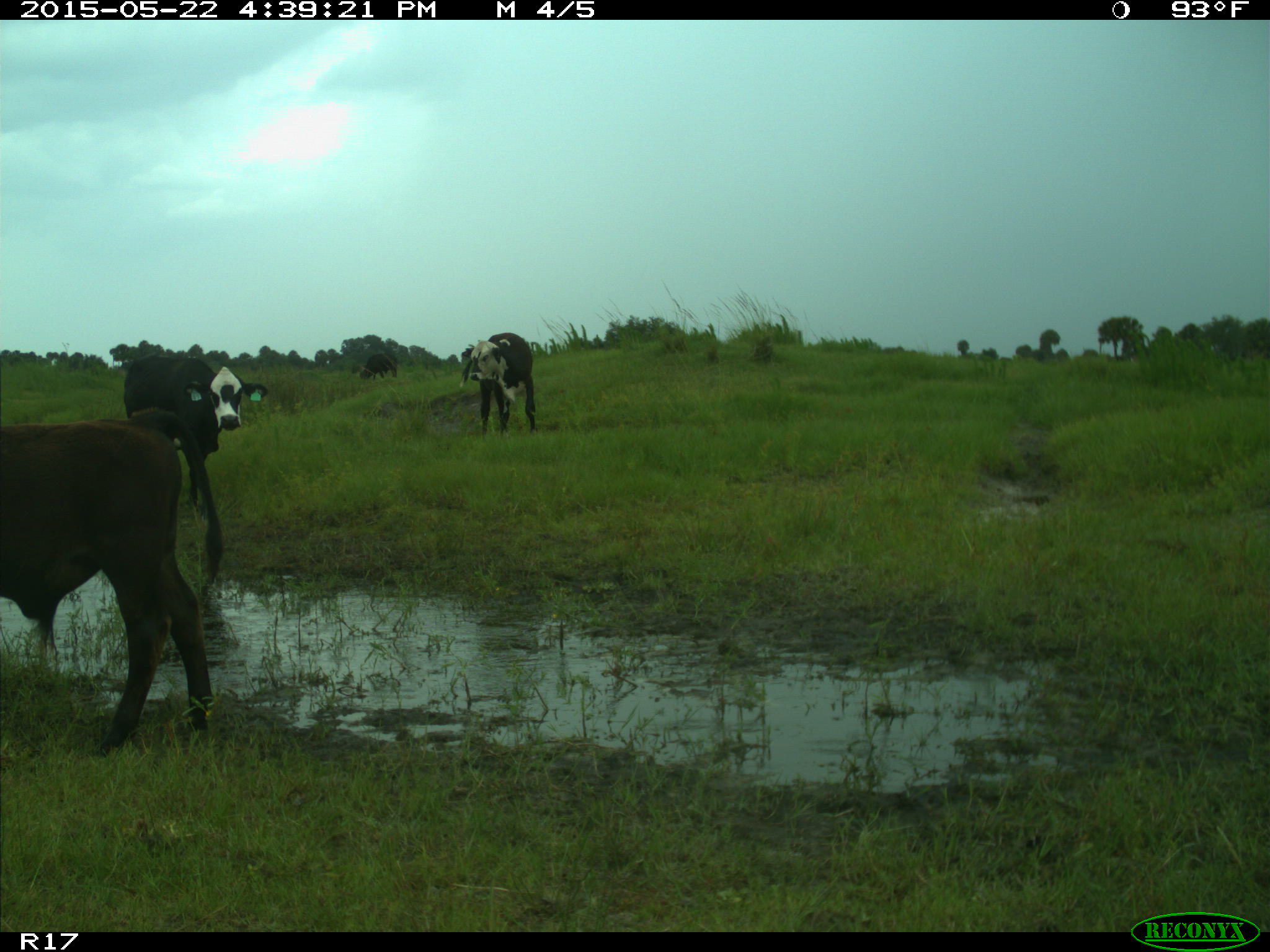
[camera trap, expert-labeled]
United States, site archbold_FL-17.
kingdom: Animalia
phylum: Chordata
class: Mammalia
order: Artiodactyla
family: Bovidae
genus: Bos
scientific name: Bos taurus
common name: domestic cow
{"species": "Bos taurus (domestic cow)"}